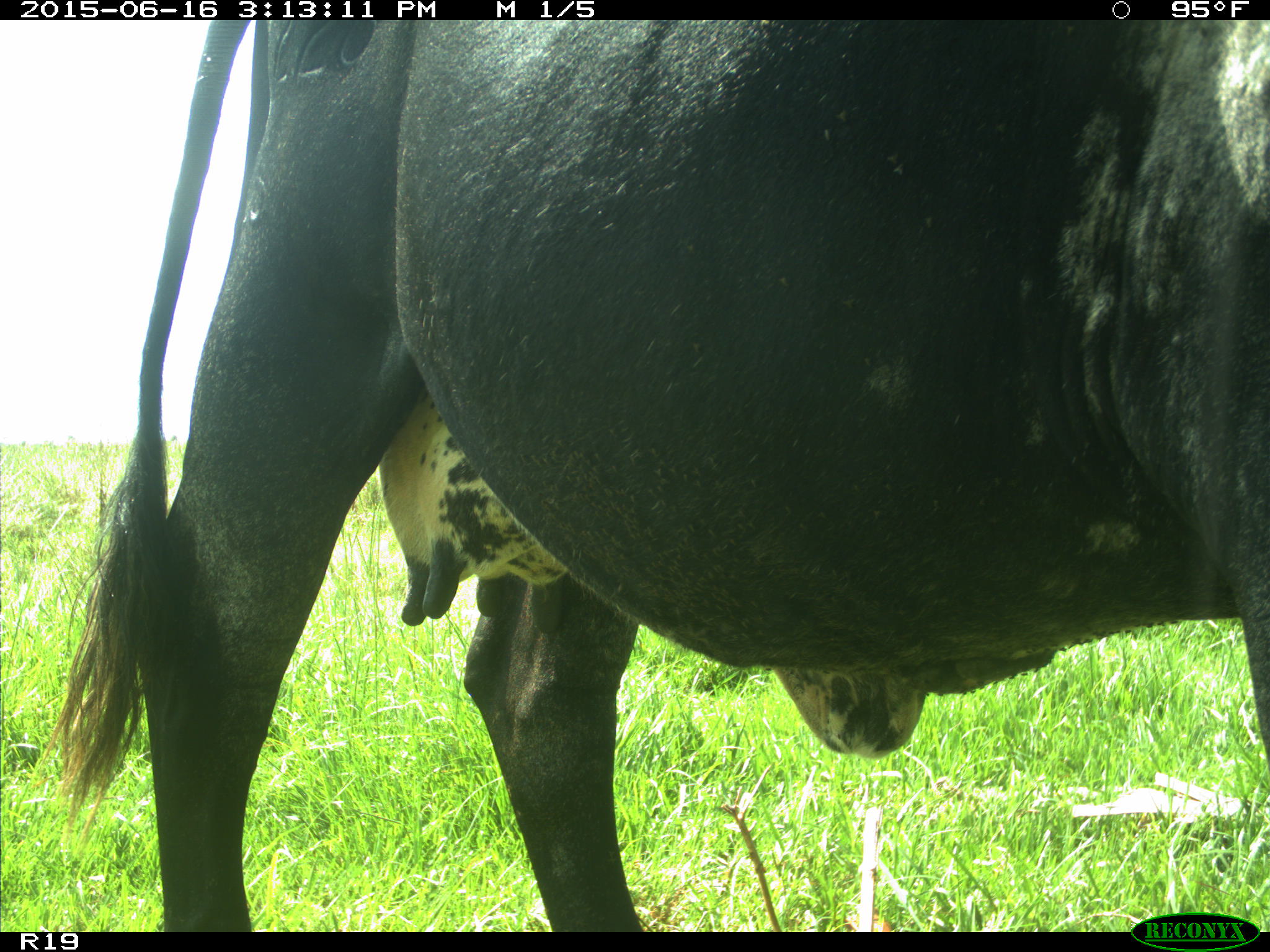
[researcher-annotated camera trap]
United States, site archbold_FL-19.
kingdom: Animalia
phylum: Chordata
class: Mammalia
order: Artiodactyla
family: Bovidae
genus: Bos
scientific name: Bos taurus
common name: domestic cow